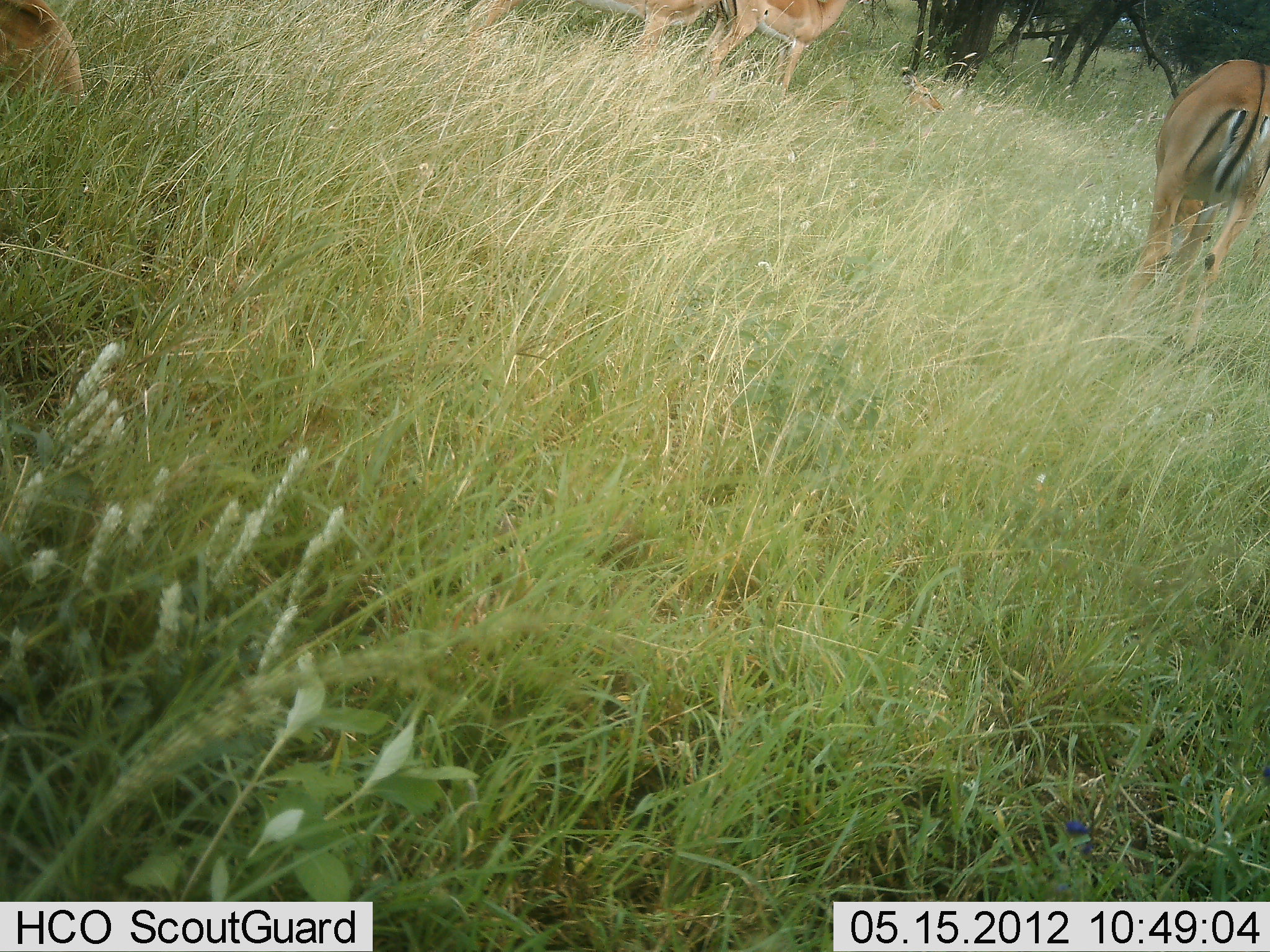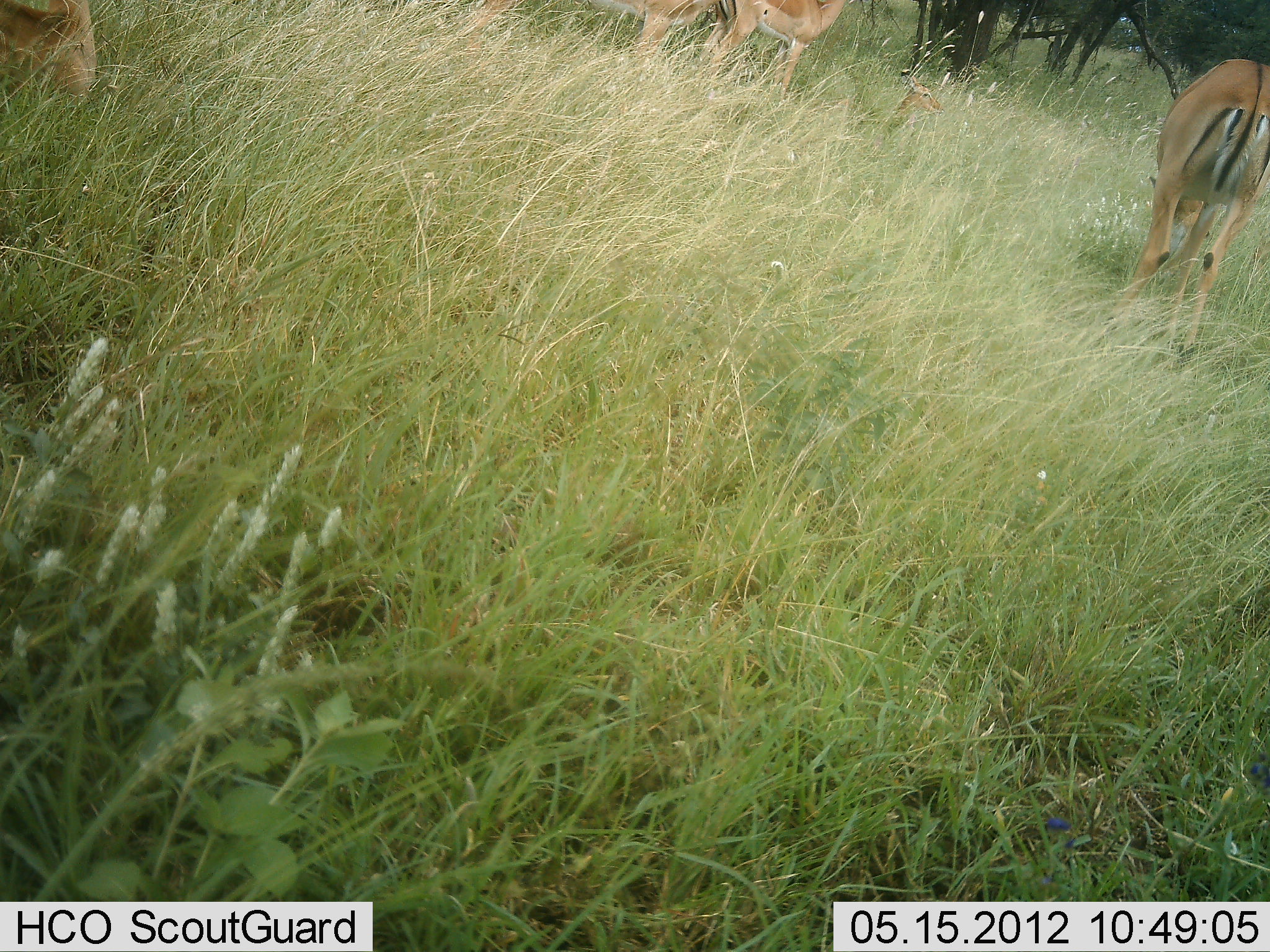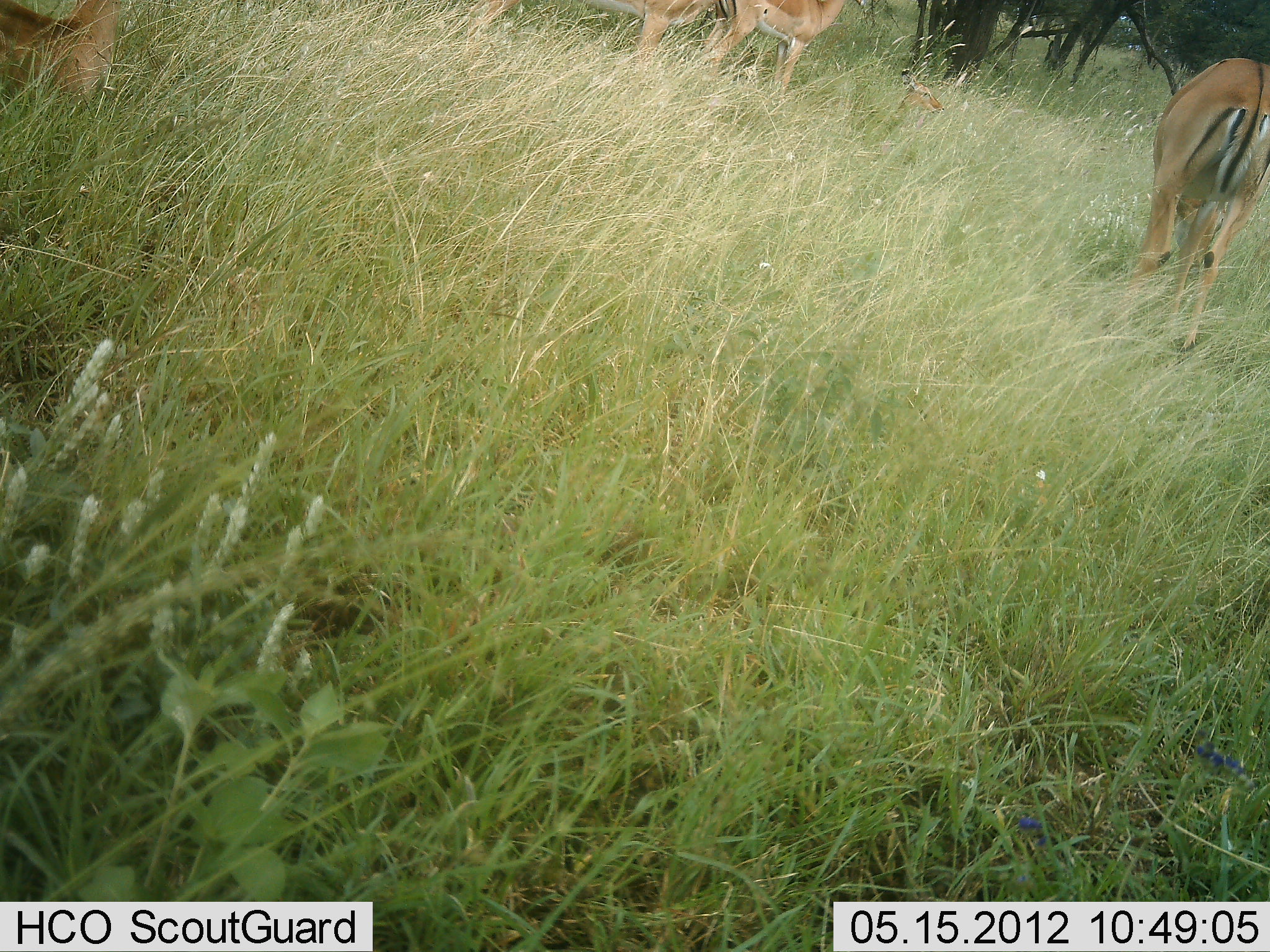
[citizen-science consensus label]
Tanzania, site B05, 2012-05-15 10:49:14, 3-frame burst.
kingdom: Animalia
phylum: Chordata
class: Mammalia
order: Artiodactyla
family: Bovidae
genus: Aepyceros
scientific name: Aepyceros melampus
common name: impala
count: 4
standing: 56%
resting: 36%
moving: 20%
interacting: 0%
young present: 24%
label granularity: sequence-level